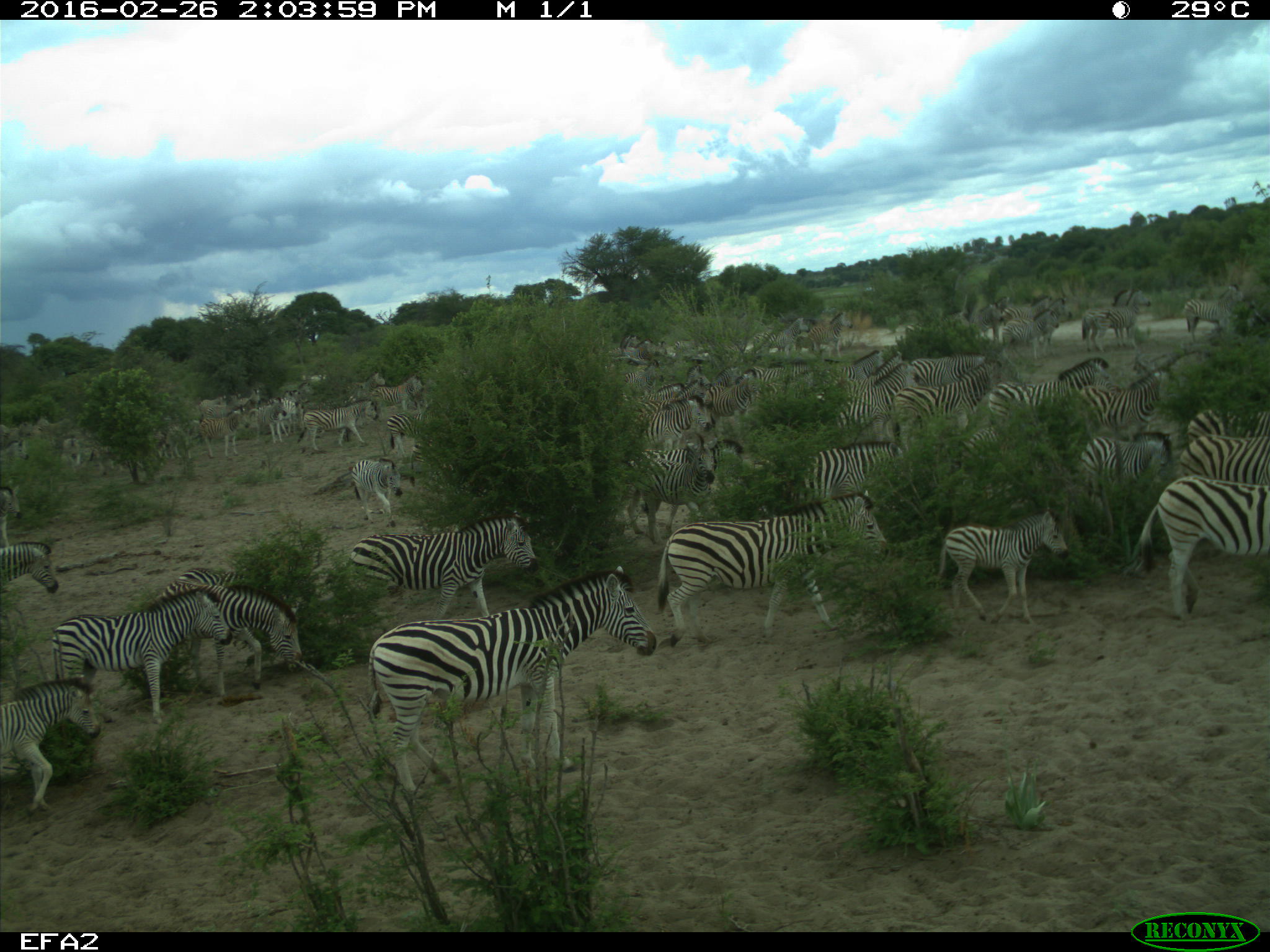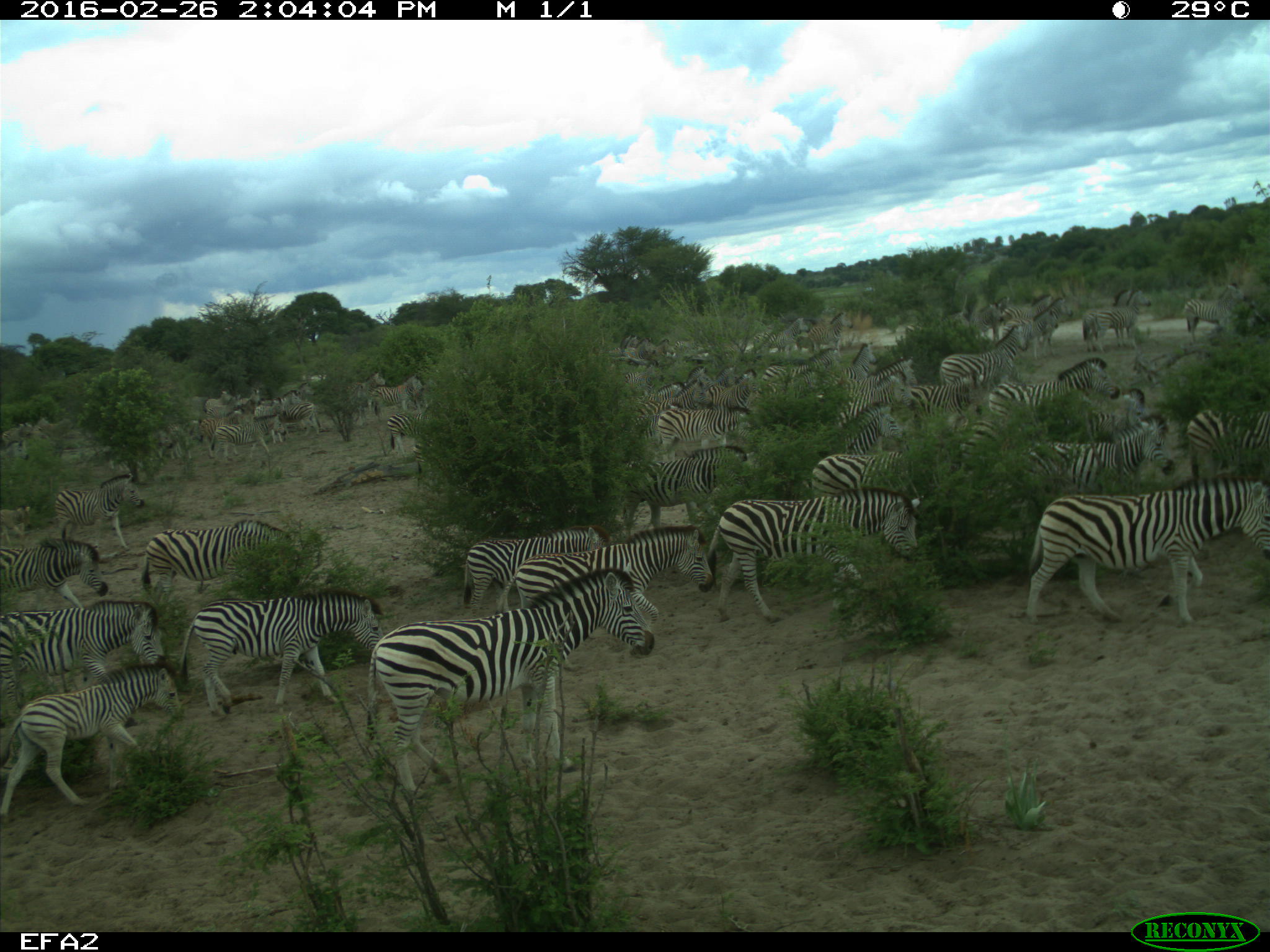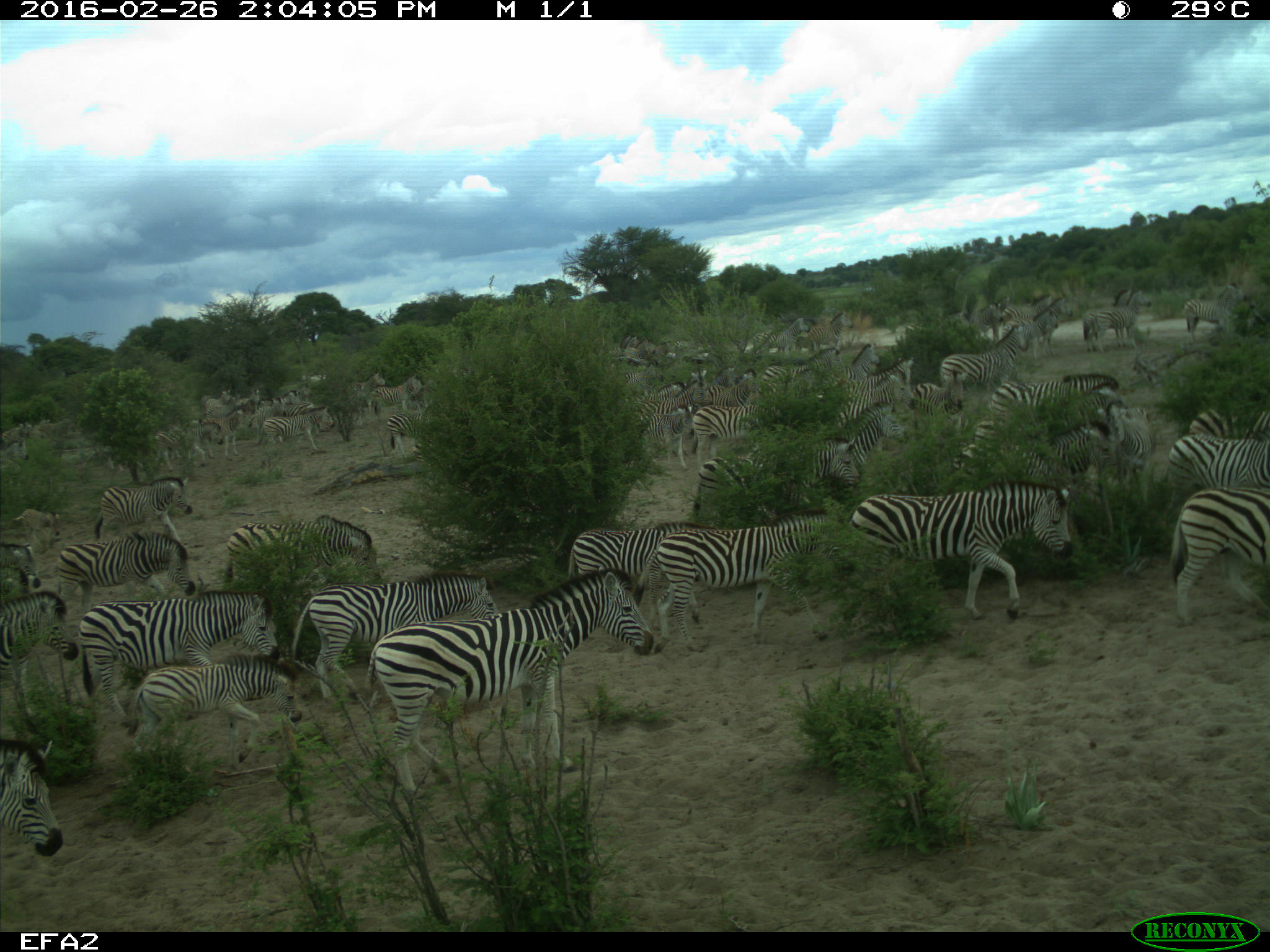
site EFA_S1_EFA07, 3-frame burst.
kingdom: Animalia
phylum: Chordata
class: Mammalia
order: Perissodactyla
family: Equidae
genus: Equus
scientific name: Equus quagga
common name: plains zebra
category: zebraplains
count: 11-50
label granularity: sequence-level